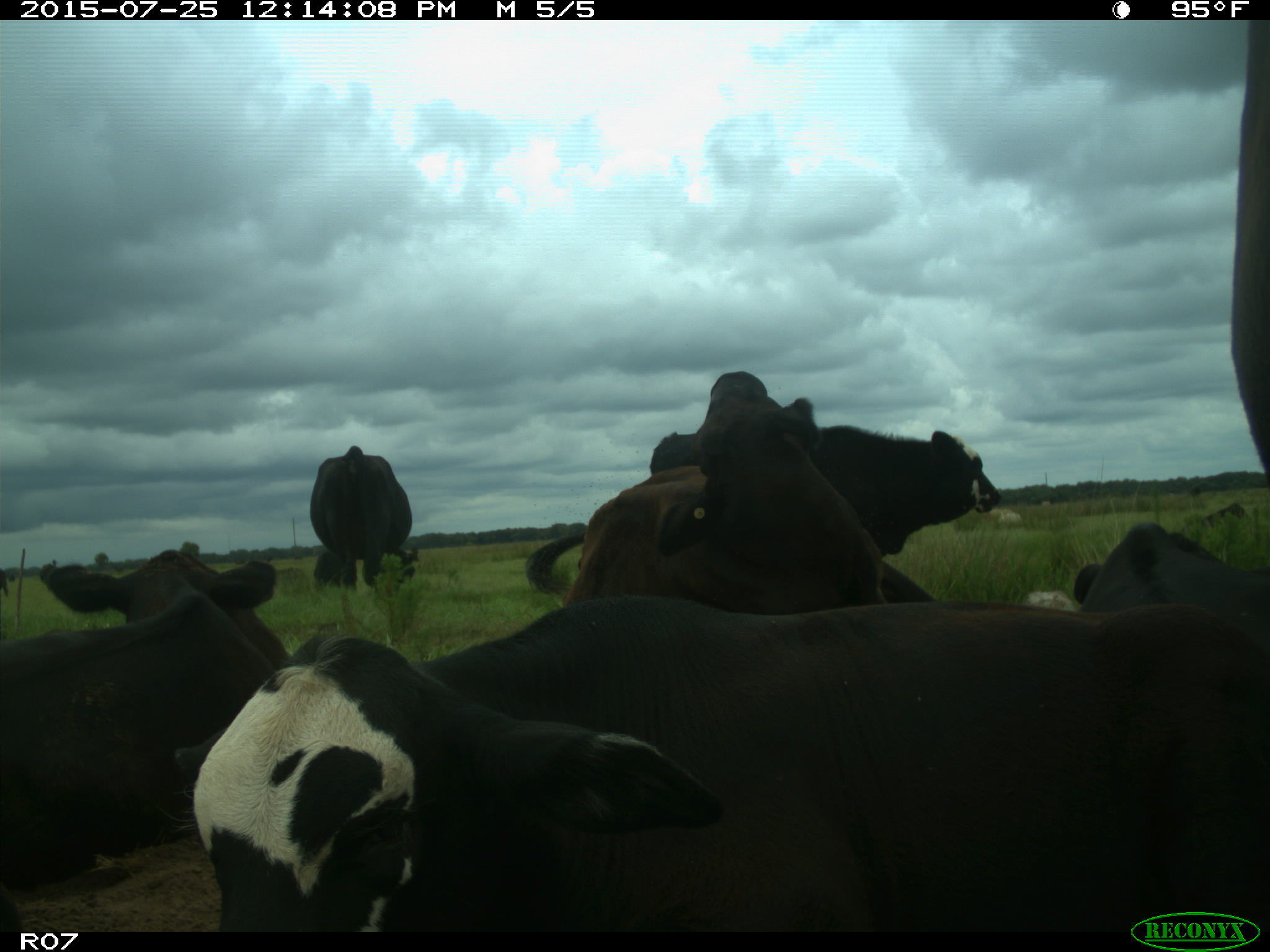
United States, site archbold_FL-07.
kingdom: Animalia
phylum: Chordata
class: Mammalia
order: Artiodactyla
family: Bovidae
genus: Bos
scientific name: Bos taurus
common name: domestic cow